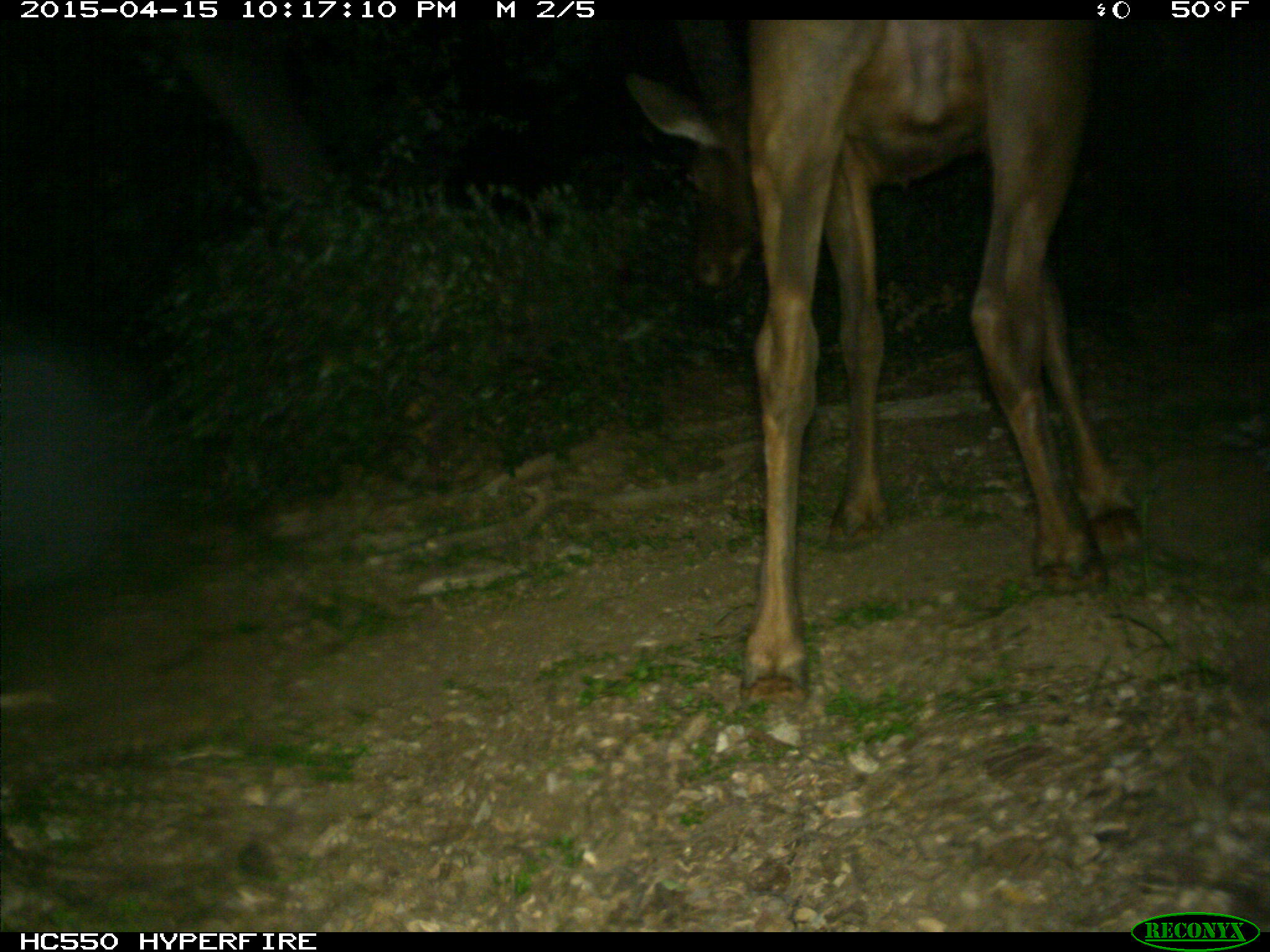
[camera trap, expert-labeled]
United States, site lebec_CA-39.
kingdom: Animalia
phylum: Chordata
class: Mammalia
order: Artiodactyla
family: Cervidae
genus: Cervus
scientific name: Cervus canadensis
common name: elk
Cervus canadensis (elk).